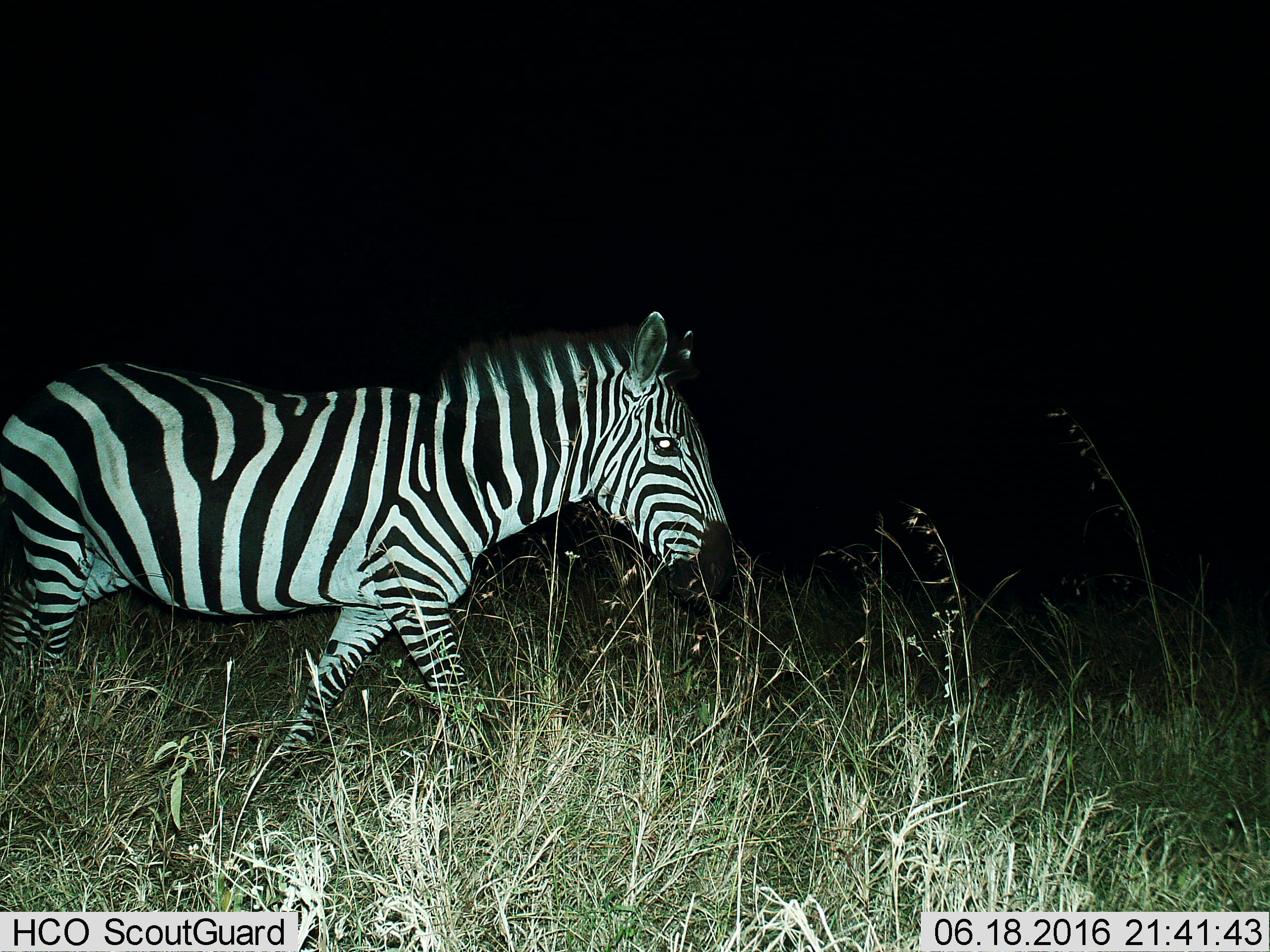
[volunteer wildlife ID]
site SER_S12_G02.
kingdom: Animalia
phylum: Chordata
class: Mammalia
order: Perissodactyla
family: Equidae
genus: Equus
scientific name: Equus quagga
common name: plains zebra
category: zebraplains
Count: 1.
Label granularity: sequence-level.